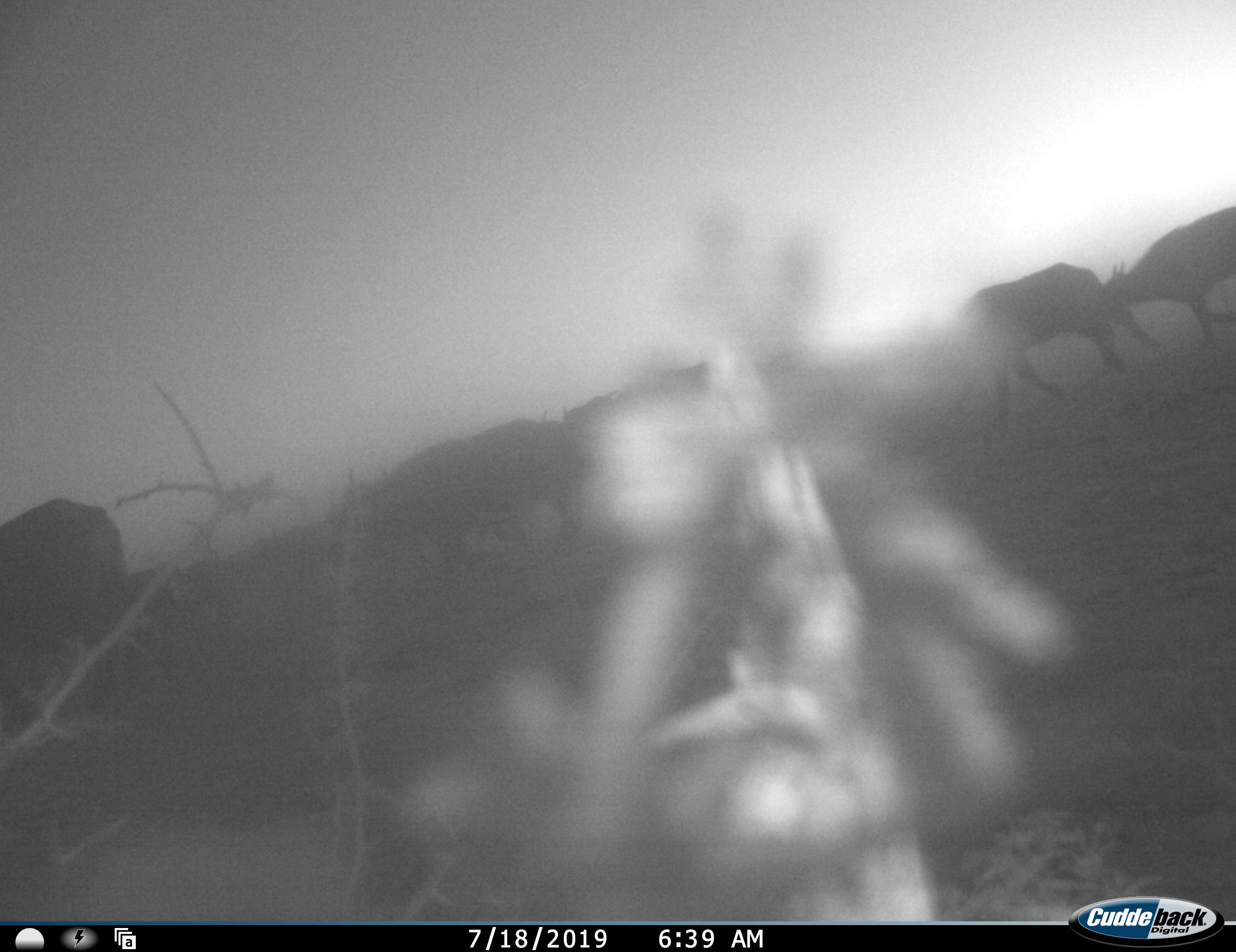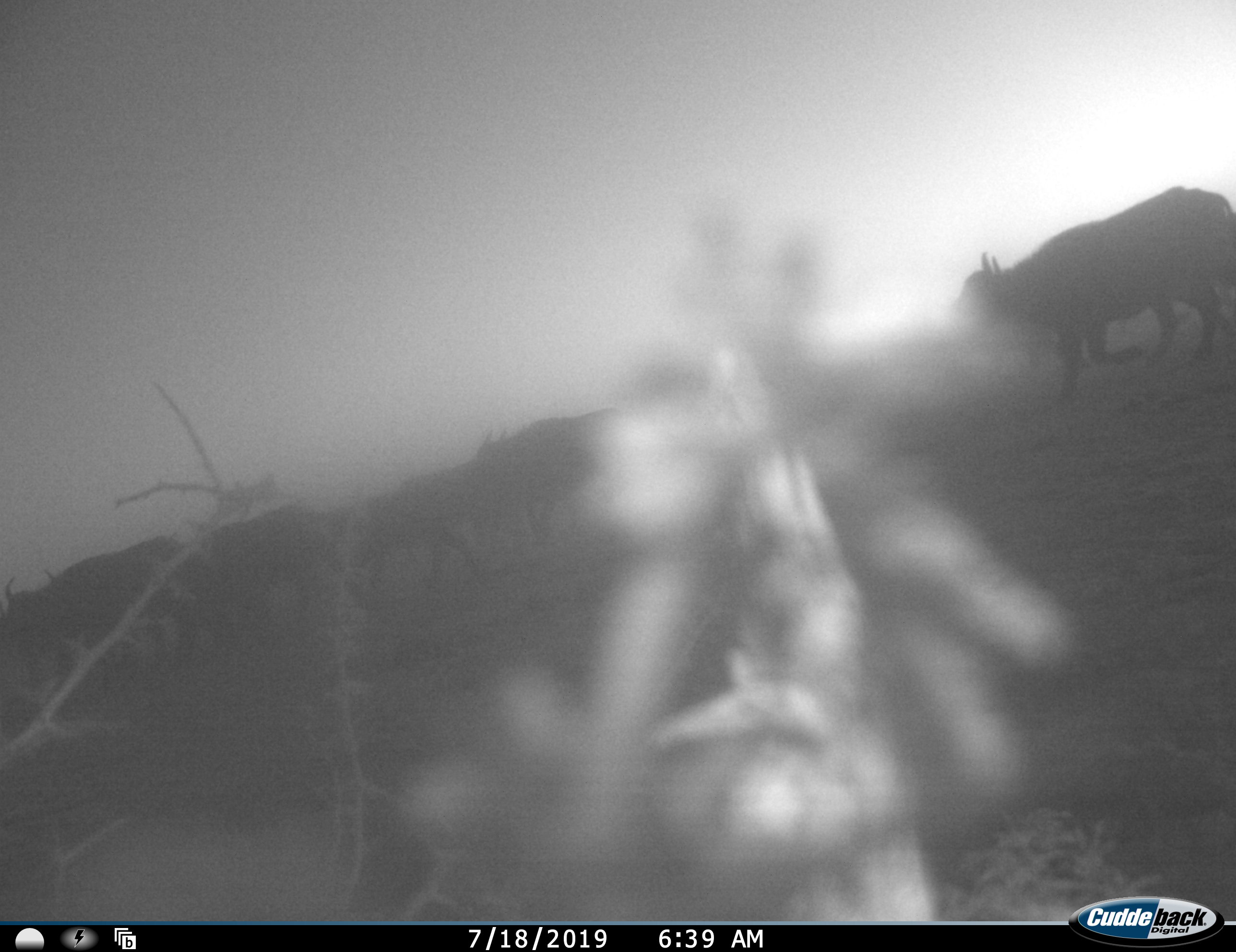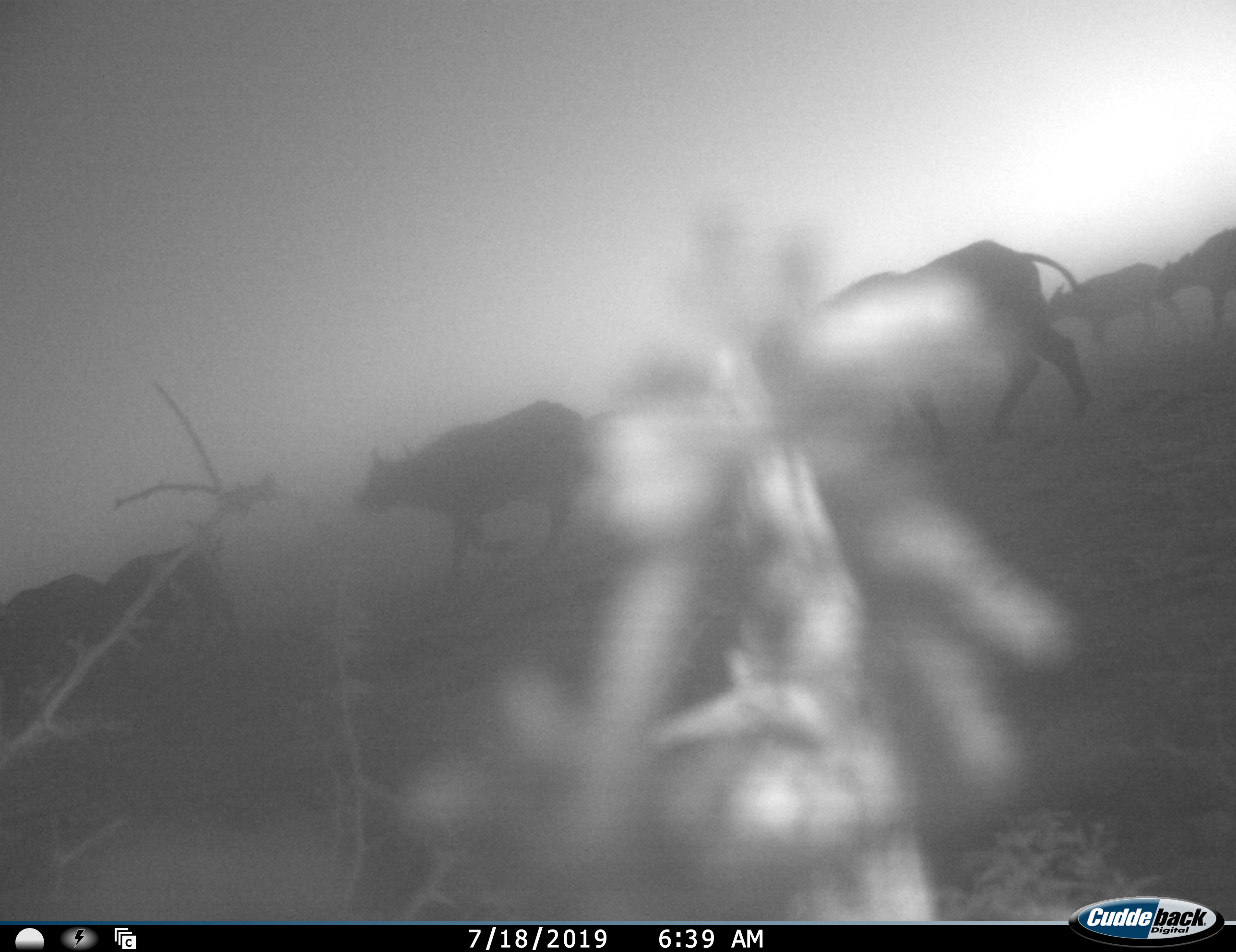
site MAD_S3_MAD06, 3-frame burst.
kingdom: Animalia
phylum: Chordata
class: Mammalia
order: Artiodactyla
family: Bovidae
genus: Syncerus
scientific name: Syncerus caffer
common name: african buffalo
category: buffalo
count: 11-50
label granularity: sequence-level